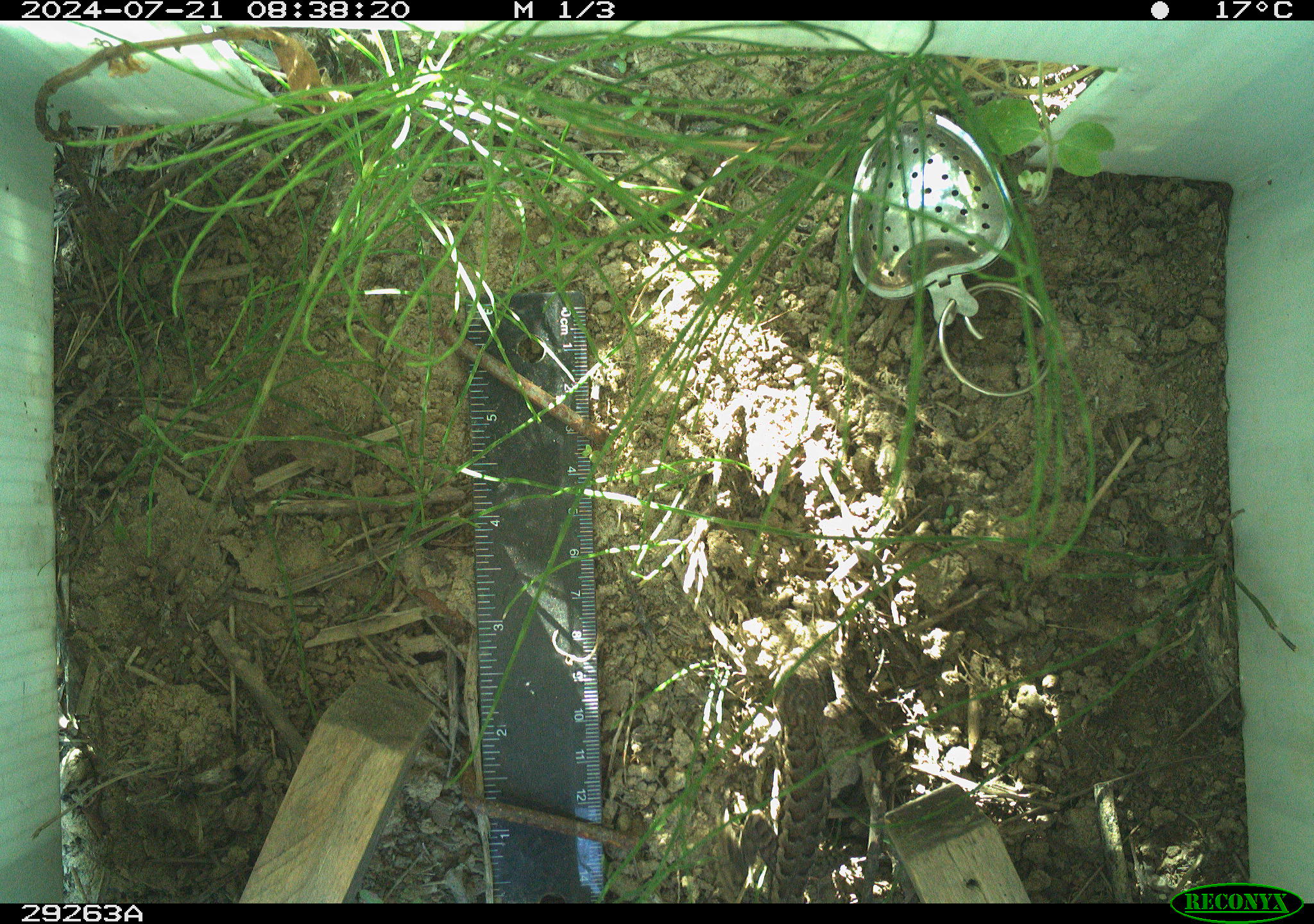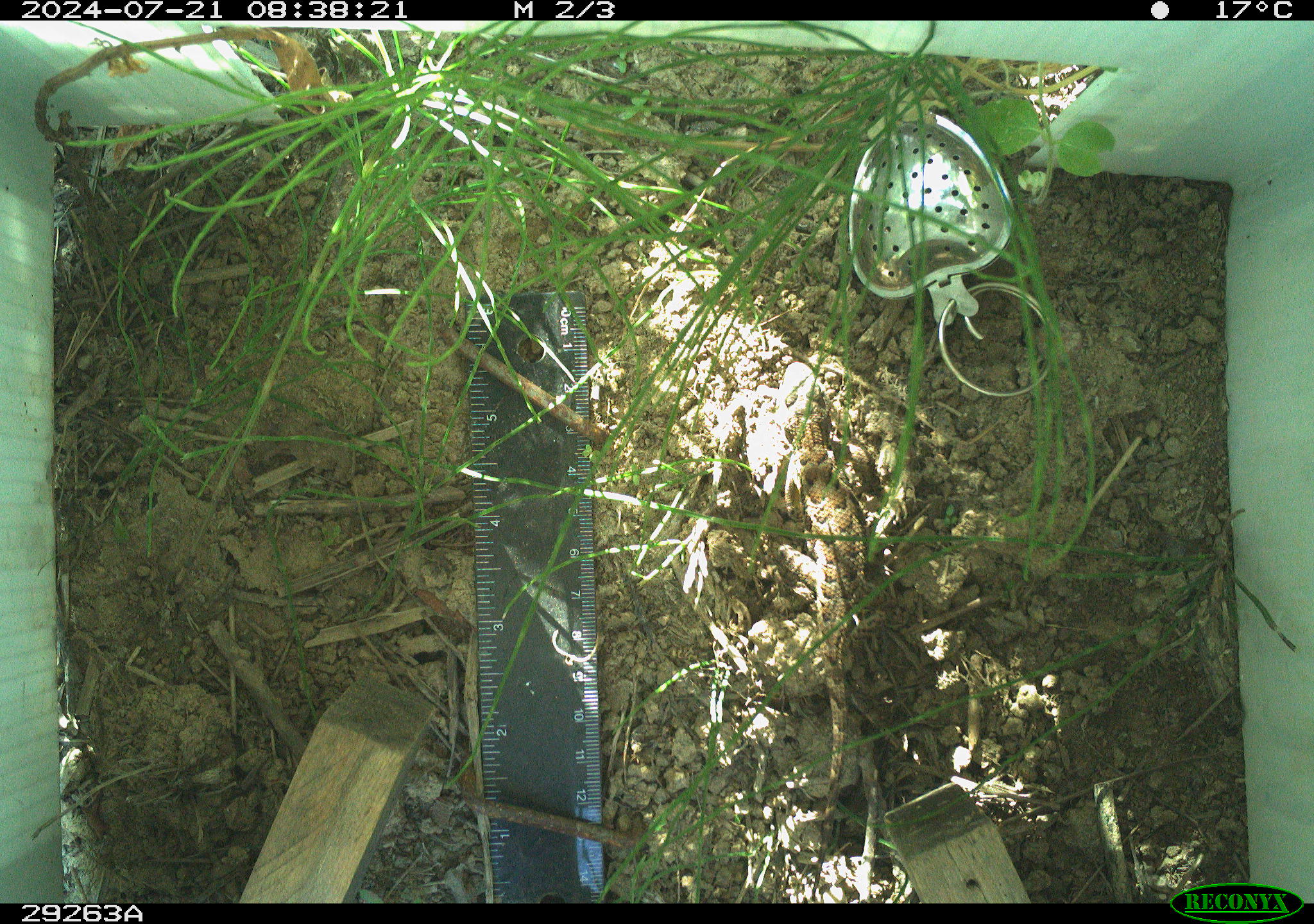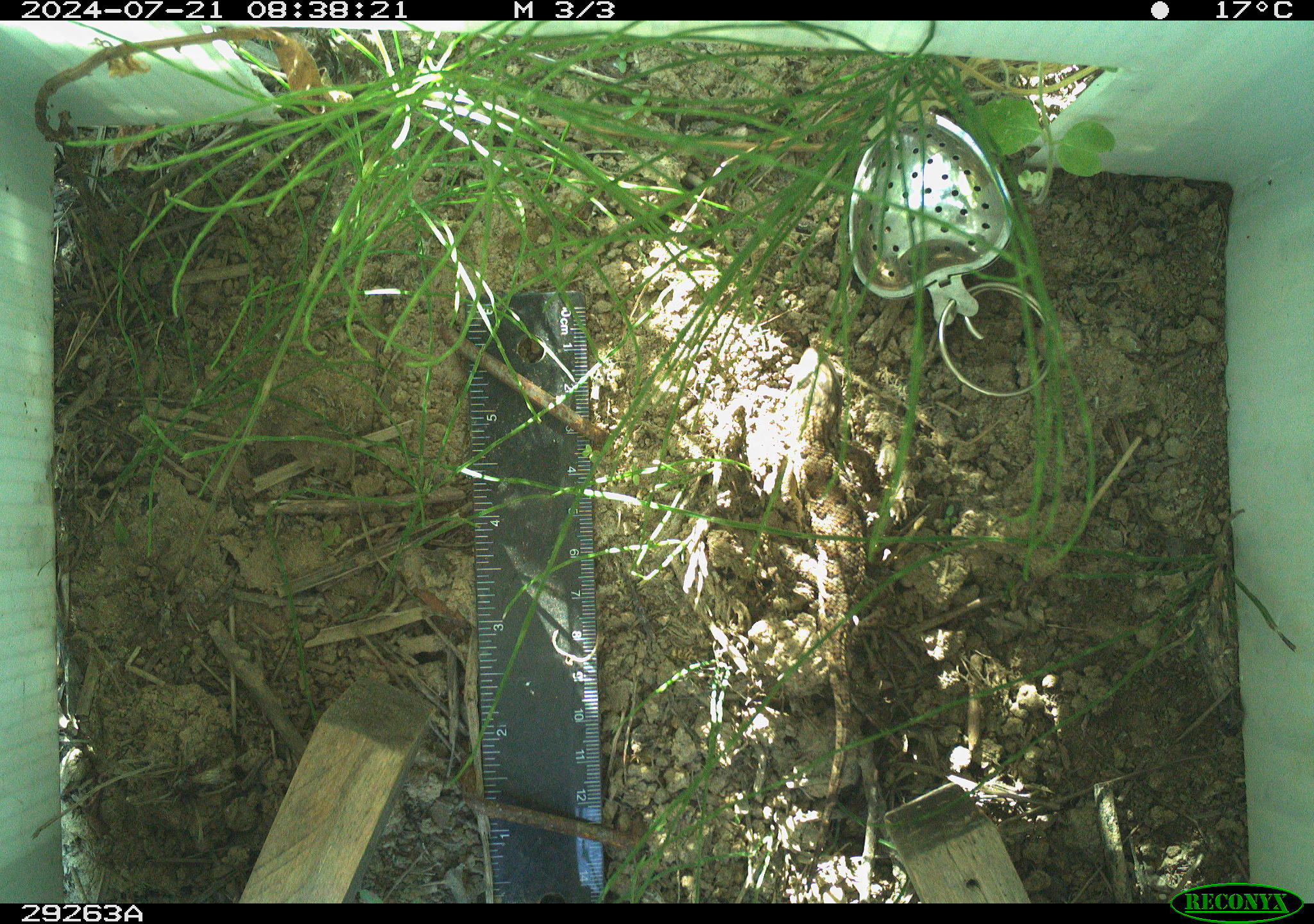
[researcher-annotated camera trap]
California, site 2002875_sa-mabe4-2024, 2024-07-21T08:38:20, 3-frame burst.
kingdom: Animalia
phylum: Chordata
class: Reptilia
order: Squamata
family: Phrynosomatidae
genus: Sceloporus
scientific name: Sceloporus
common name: spiny lizards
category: sceloporus species